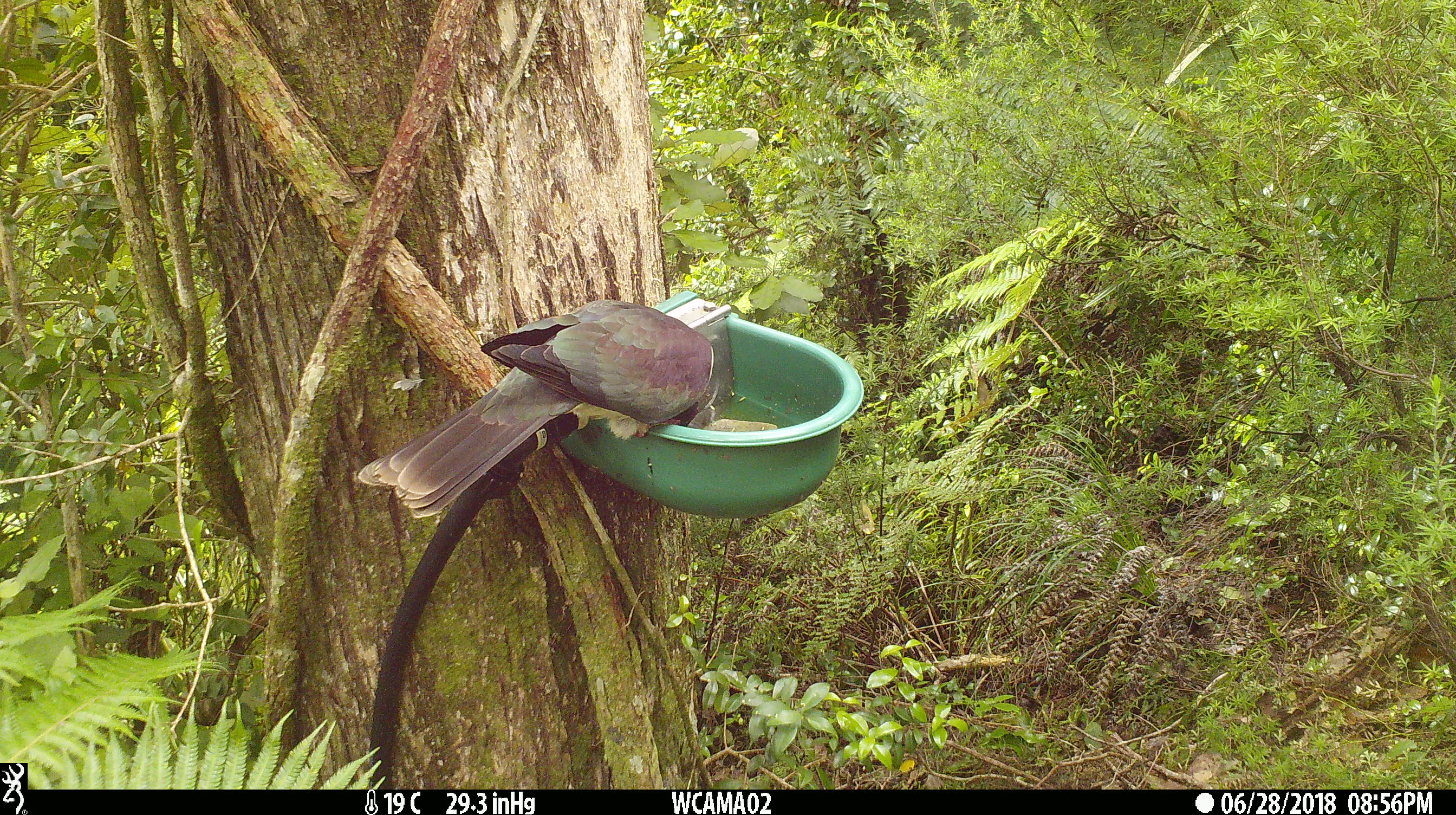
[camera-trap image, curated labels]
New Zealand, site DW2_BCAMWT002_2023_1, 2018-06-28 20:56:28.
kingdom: Animalia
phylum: Chordata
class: Aves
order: Columbiformes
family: Columbidae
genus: Hemiphaga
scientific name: Hemiphaga novaeseelandiae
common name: new zealand pigeon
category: kereru